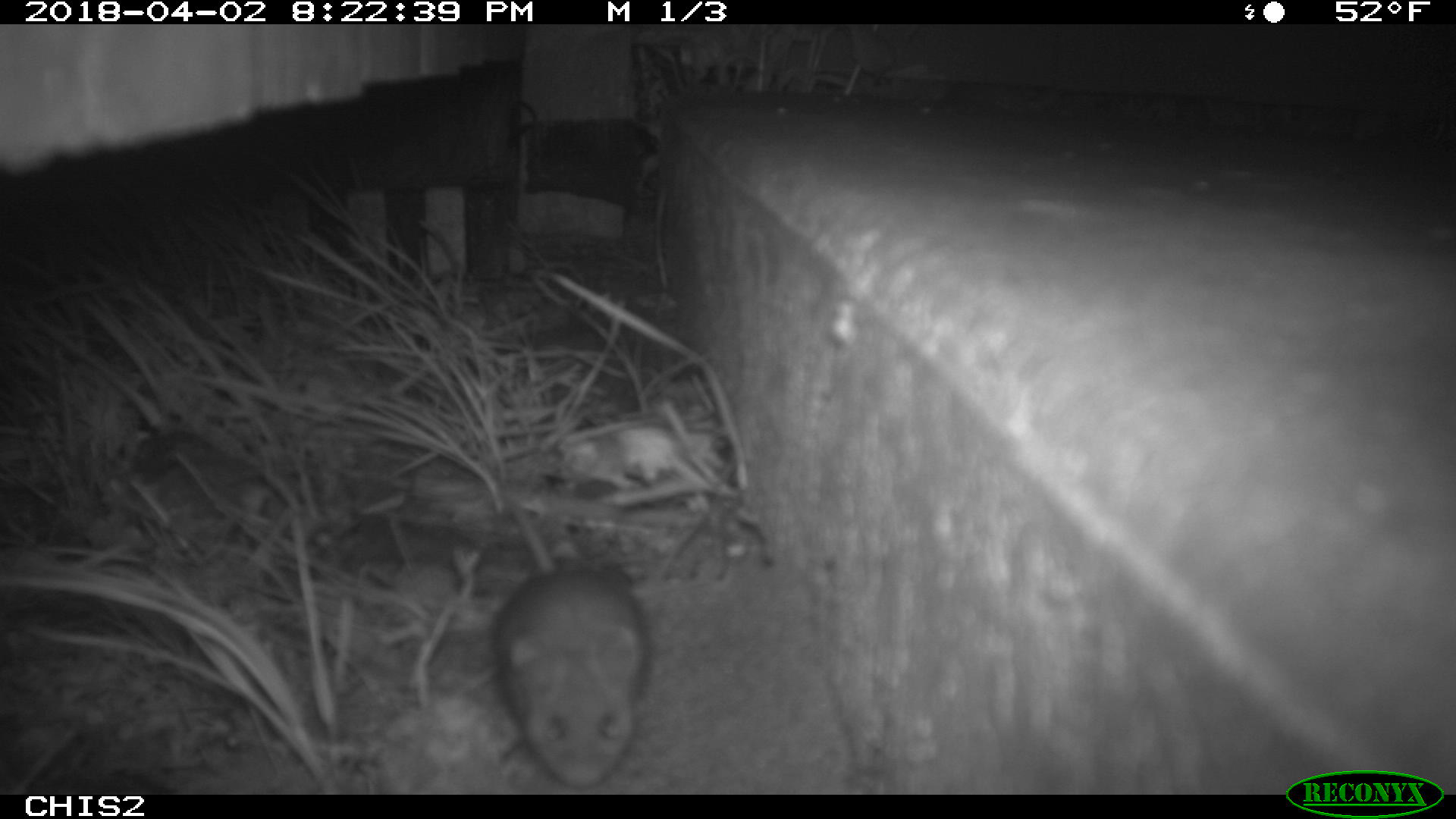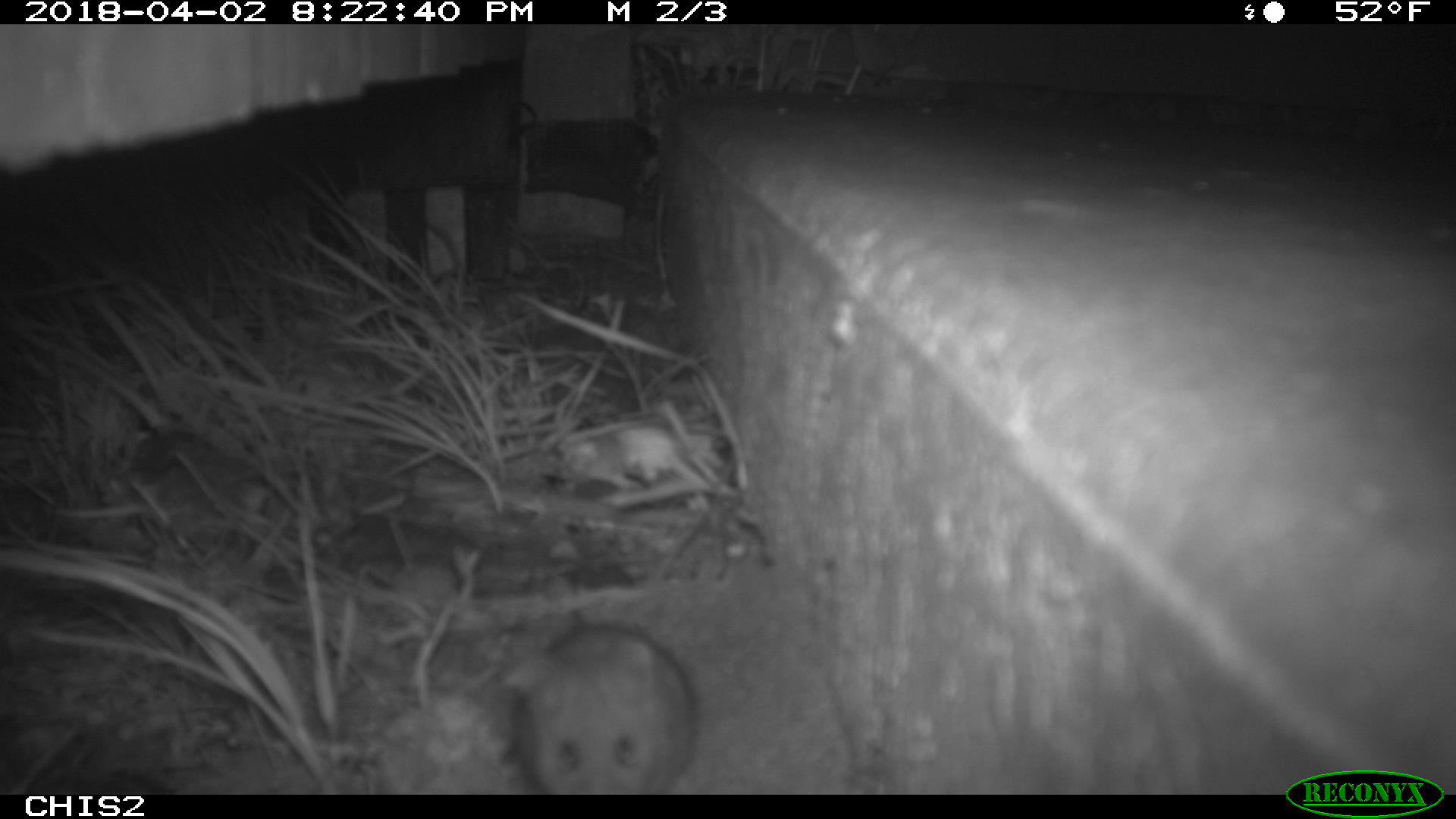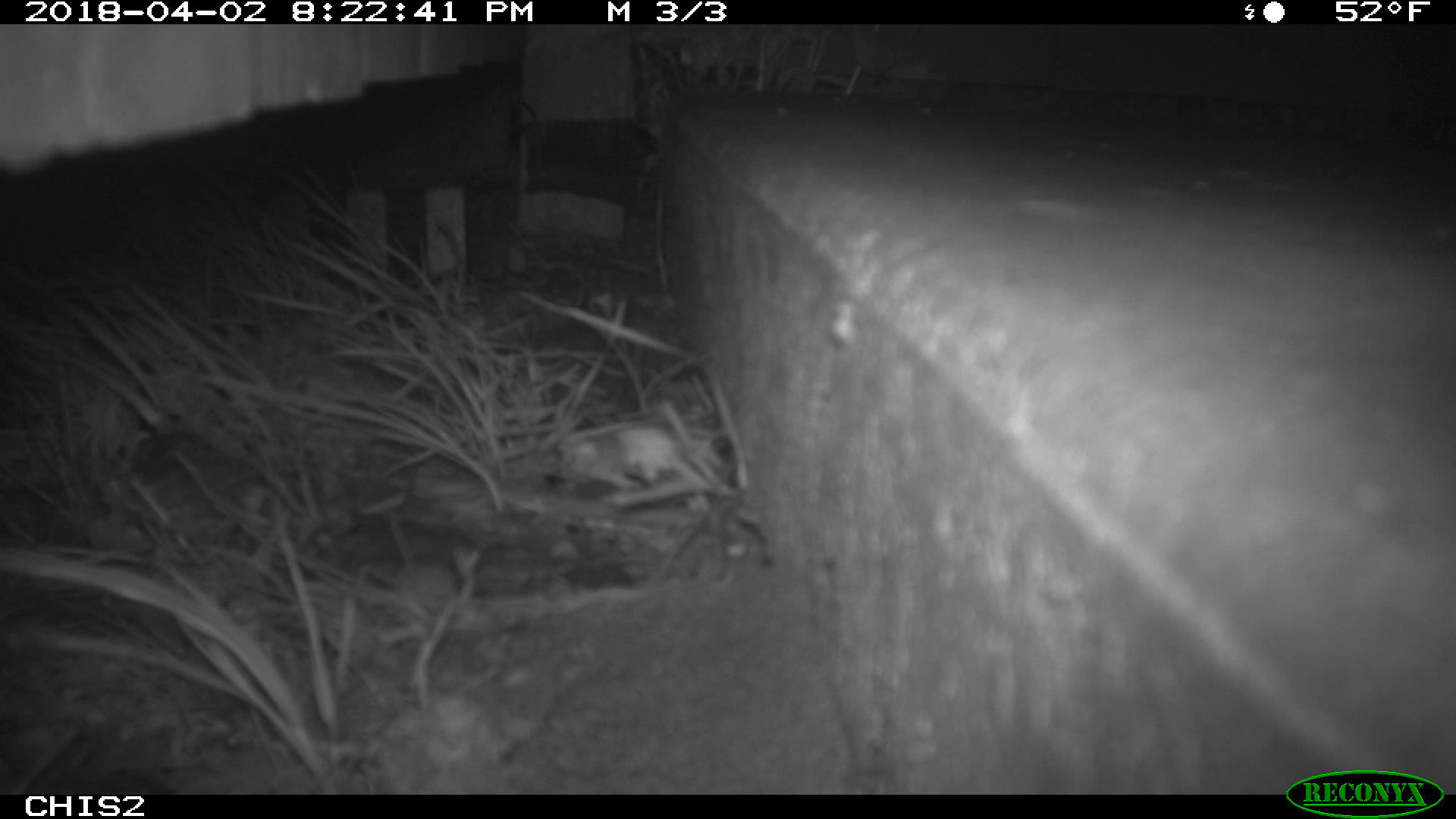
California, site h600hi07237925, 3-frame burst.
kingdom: Animalia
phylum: Chordata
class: Mammalia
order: Rodentia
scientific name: Rodentia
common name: rodent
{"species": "rodent (Rodentia)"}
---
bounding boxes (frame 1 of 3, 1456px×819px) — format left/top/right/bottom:
rodent: 488/501/653/787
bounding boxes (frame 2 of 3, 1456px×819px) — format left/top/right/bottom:
rodent: 498/605/702/792